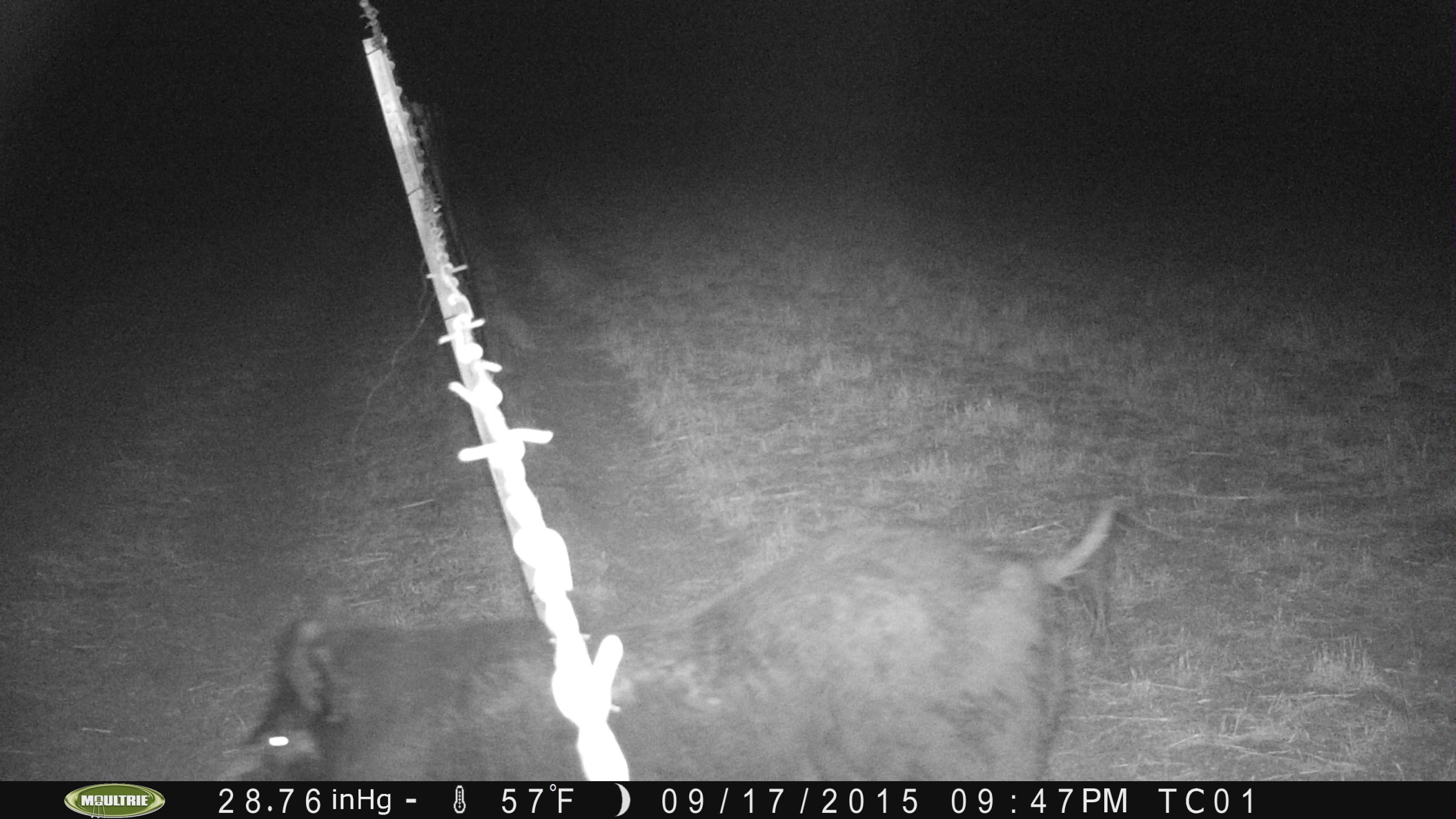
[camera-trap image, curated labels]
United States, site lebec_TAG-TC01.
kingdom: Animalia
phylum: Chordata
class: Mammalia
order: Artiodactyla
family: Suidae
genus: Sus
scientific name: Sus scrofa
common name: wild boar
Sus scrofa (wild boar).